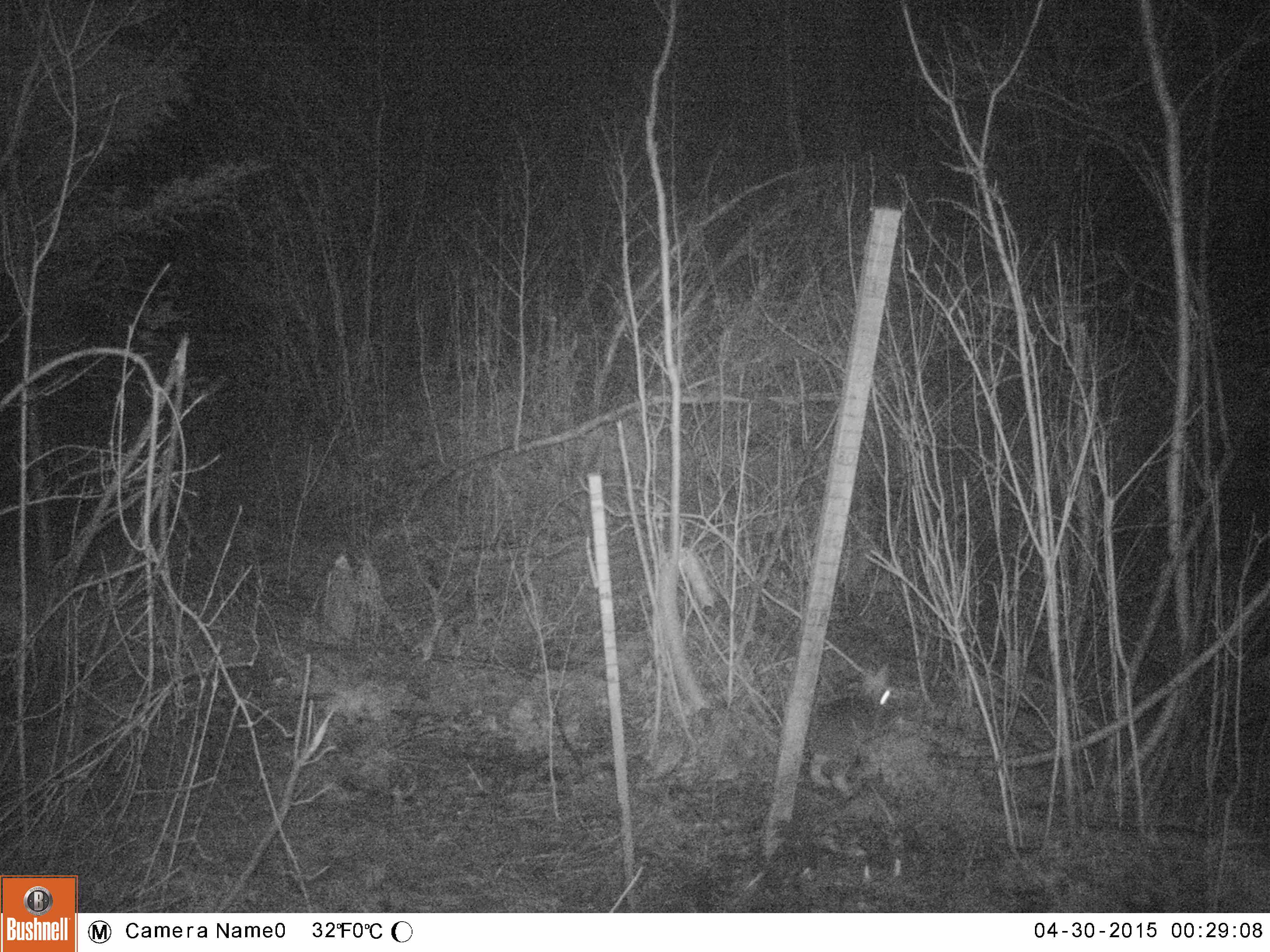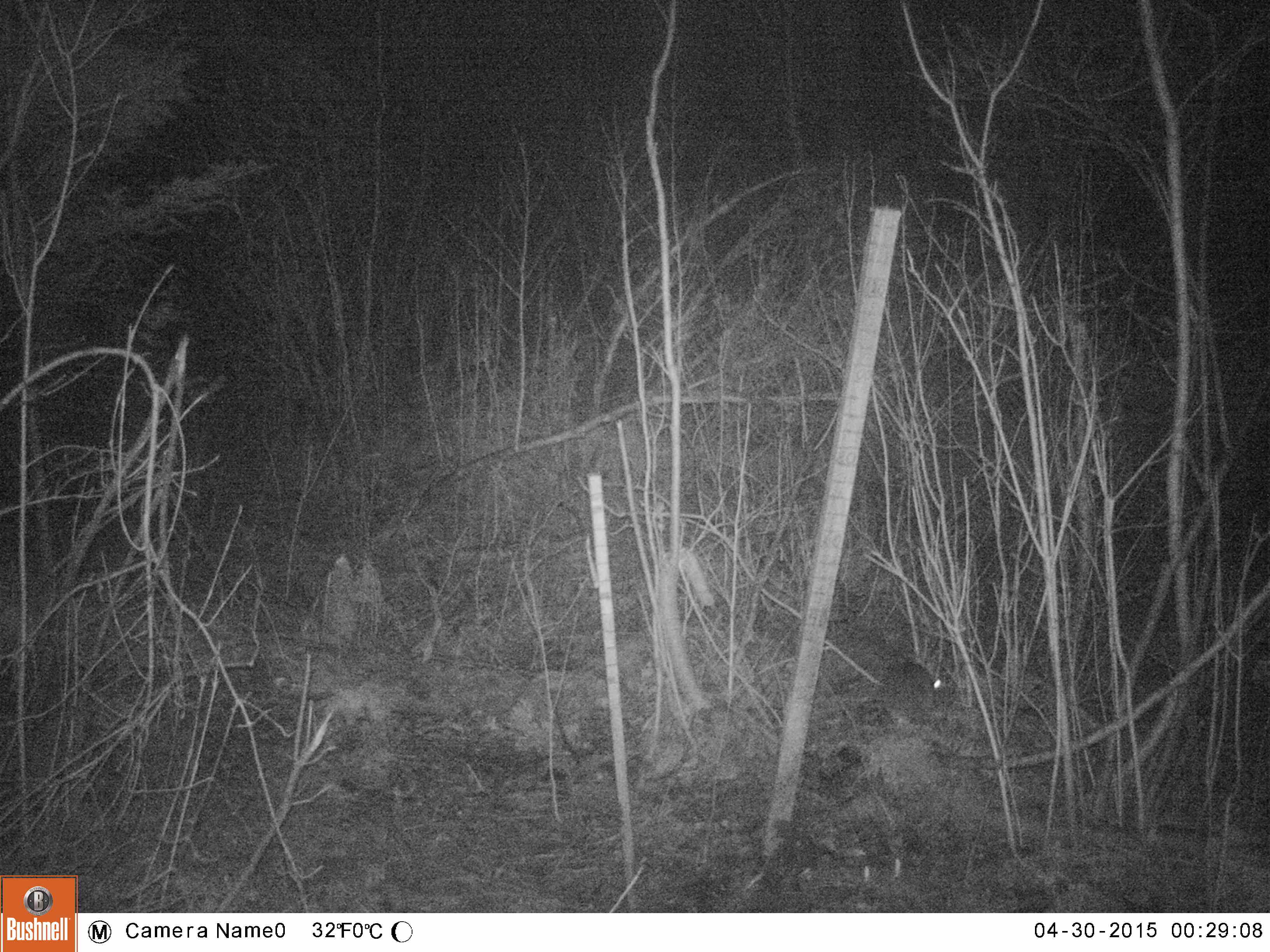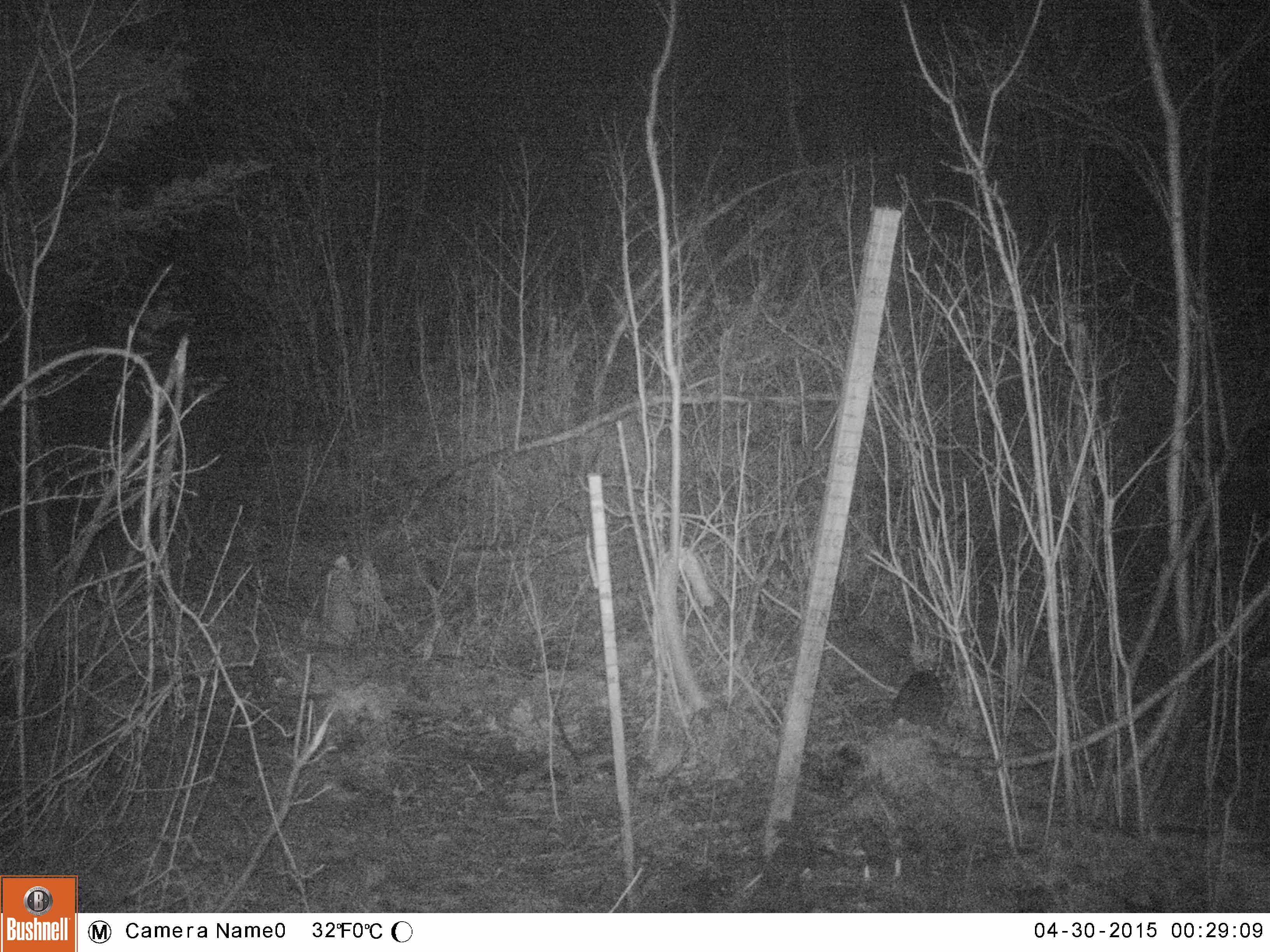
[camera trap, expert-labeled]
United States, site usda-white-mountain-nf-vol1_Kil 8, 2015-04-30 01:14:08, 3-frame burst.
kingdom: Animalia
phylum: Chordata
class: Mammalia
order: Lagomorpha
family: Leporidae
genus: Lepus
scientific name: Lepus americanus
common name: snowshoe hare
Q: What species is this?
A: Snowshoe hare (Lepus americanus).